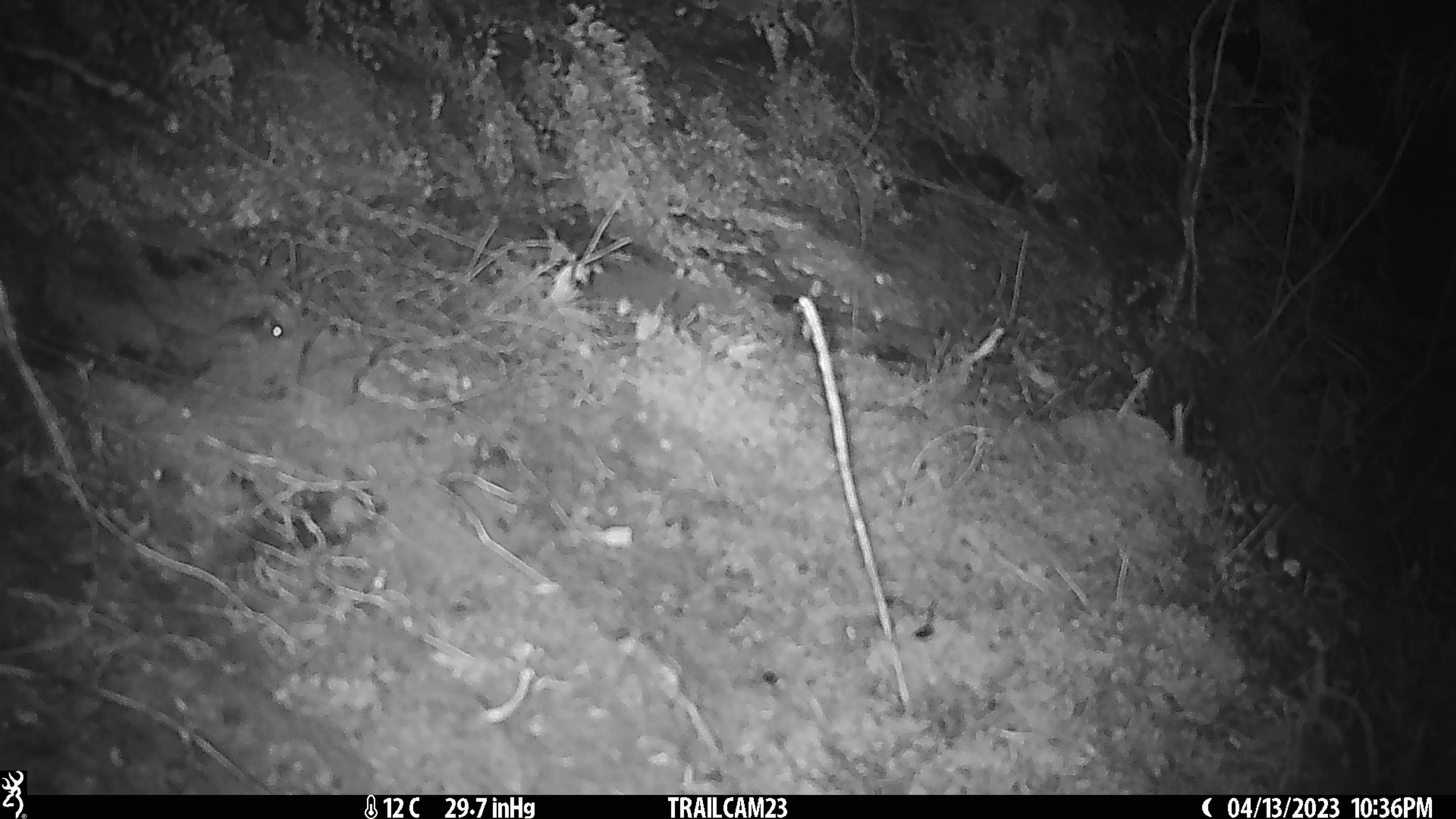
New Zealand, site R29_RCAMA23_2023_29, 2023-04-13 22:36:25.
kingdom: Animalia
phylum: Chordata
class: Mammalia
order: Rodentia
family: Muridae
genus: Mus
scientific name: Mus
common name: mouse